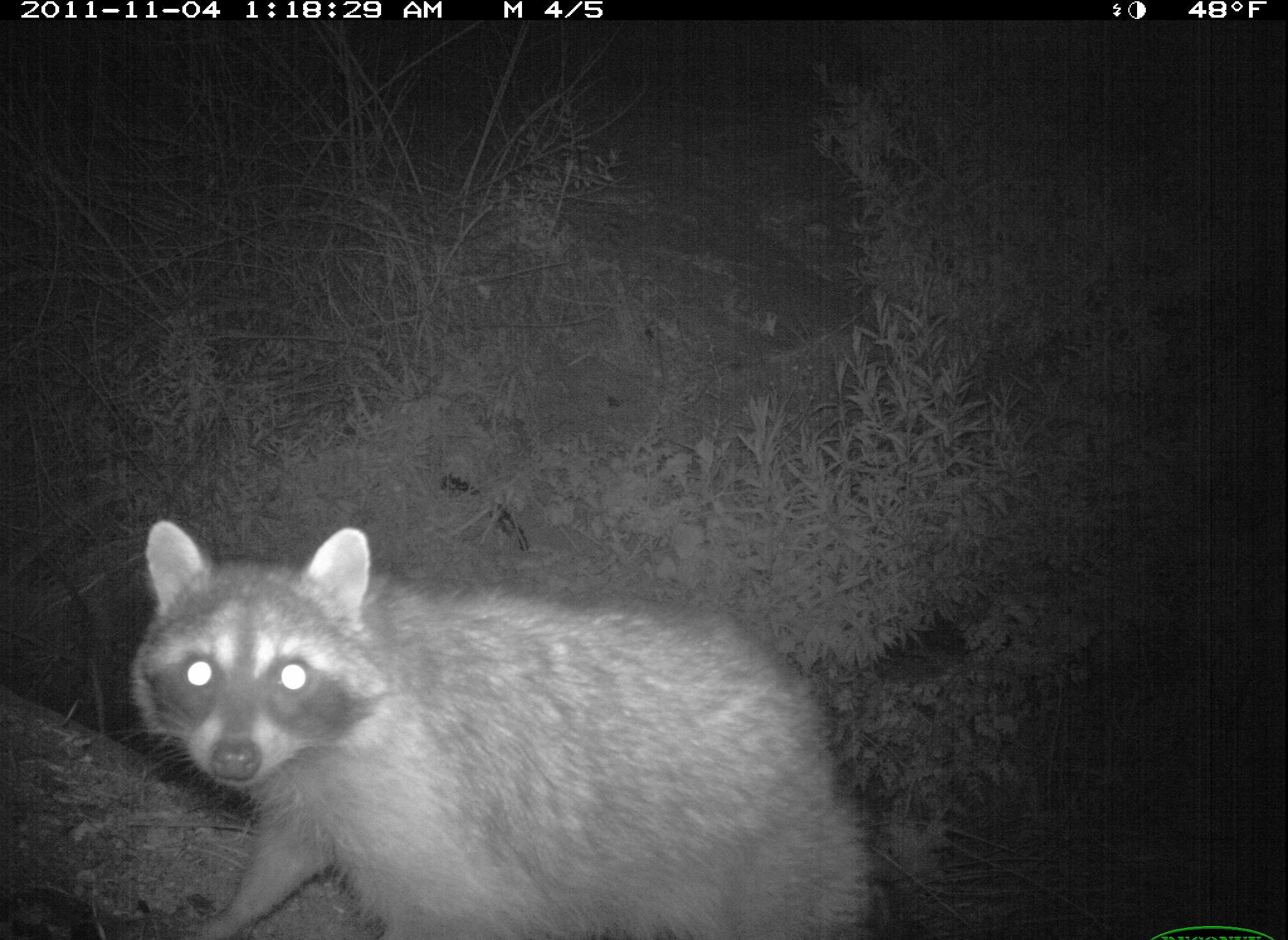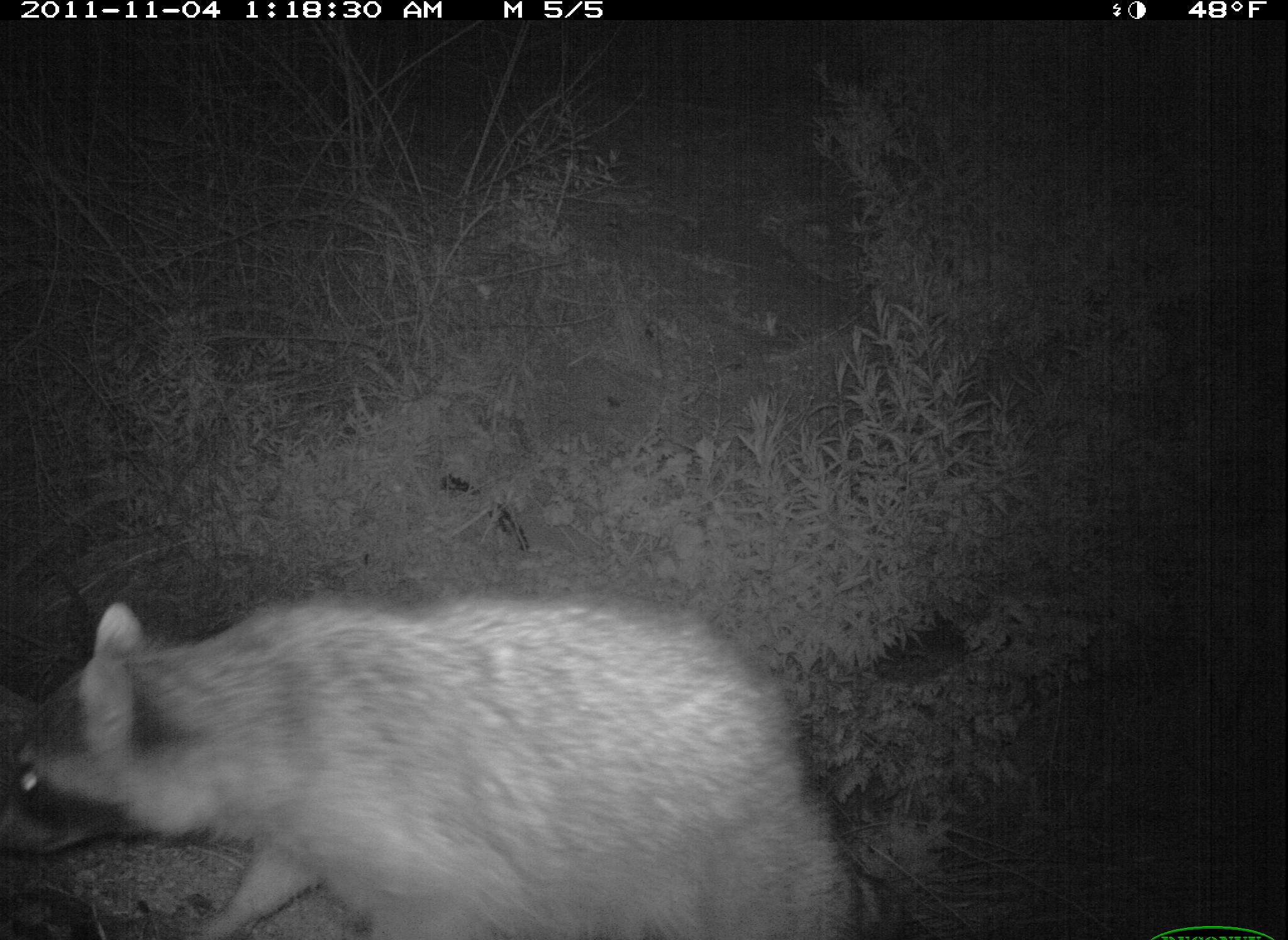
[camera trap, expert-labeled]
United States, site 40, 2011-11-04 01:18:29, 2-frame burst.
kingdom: Animalia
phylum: Chordata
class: Mammalia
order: Carnivora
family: Procyonidae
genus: Procyon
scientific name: Procyon lotor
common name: raccoon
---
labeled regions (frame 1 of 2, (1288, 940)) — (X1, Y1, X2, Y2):
raccoon: (116, 509, 894, 940)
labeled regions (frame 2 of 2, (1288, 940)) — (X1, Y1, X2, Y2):
raccoon: (8, 575, 868, 940)